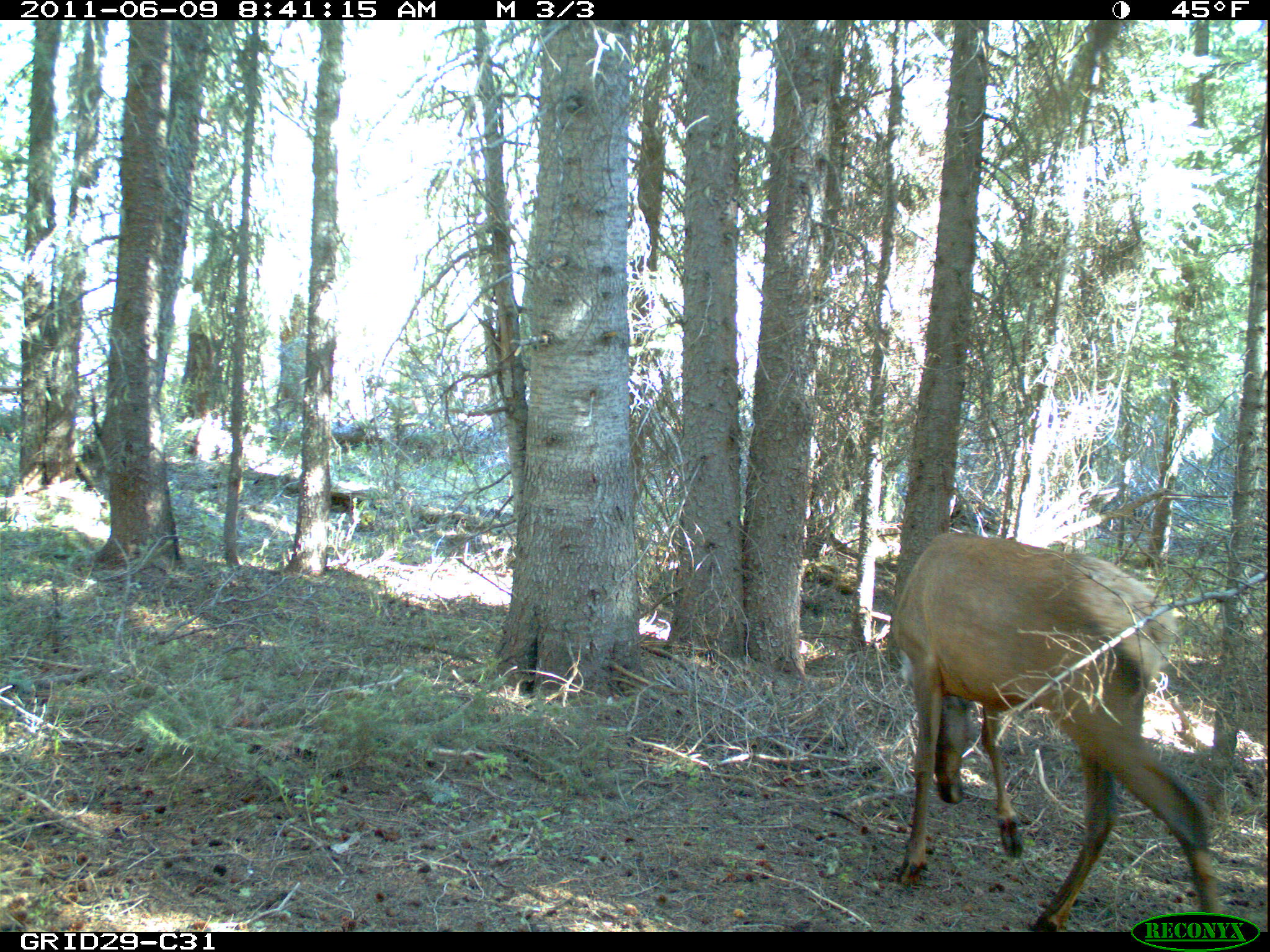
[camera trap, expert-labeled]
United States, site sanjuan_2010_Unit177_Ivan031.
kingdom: Animalia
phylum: Chordata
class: Mammalia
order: Artiodactyla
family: Cervidae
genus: Cervus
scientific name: Cervus elaphus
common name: red deer